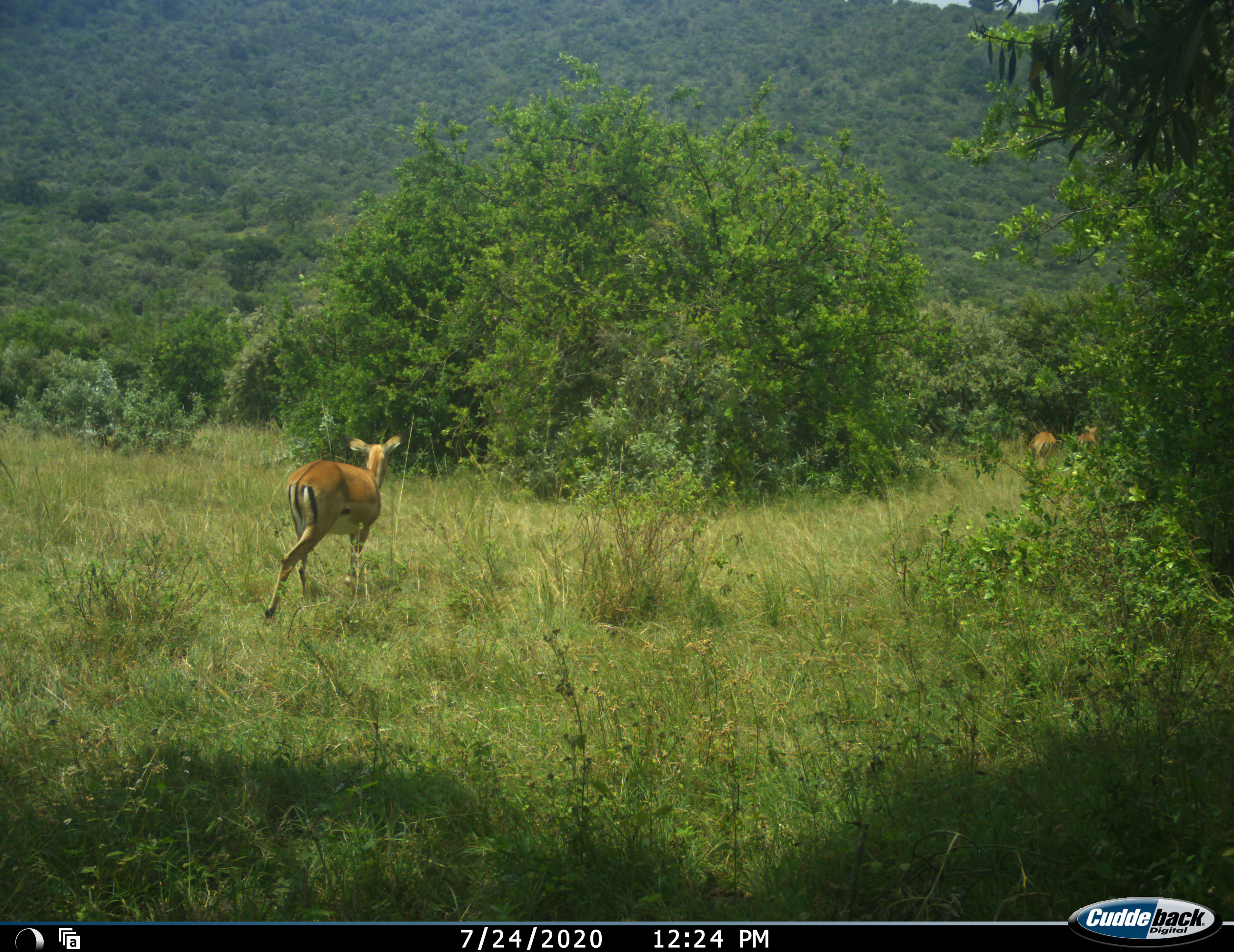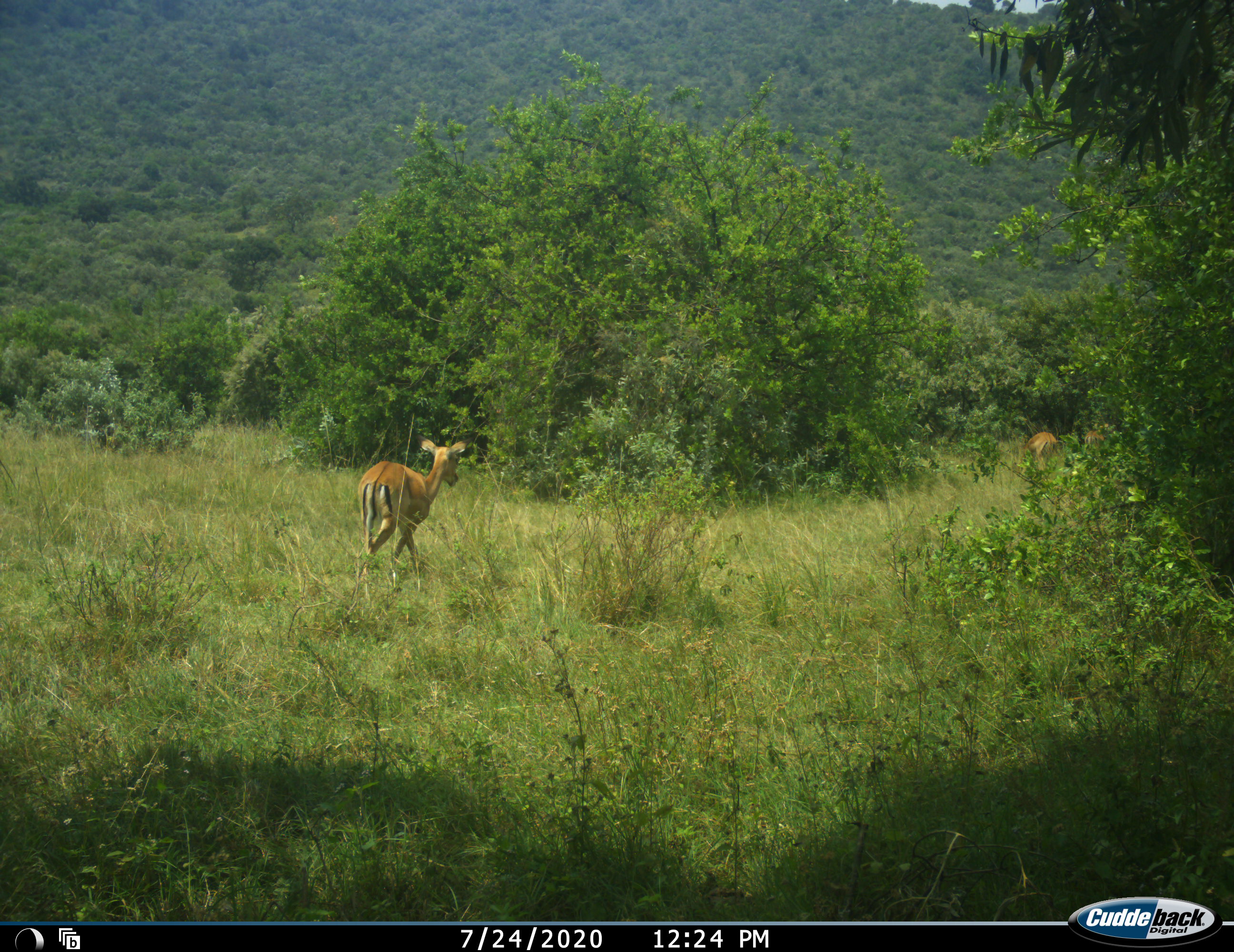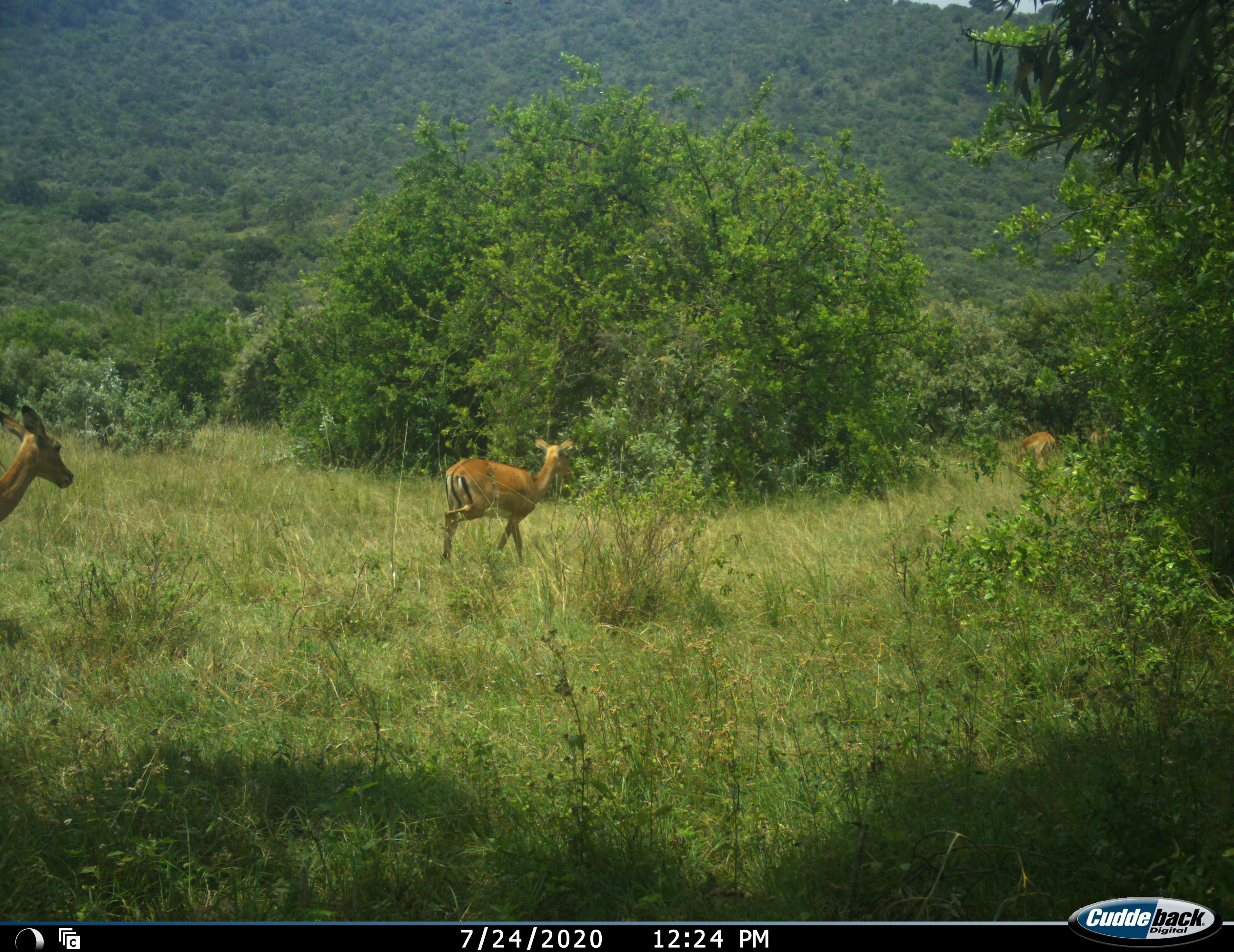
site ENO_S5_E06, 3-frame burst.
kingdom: Animalia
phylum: Chordata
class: Mammalia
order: Artiodactyla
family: Bovidae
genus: Aepyceros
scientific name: Aepyceros melampus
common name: impala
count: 4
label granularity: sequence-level